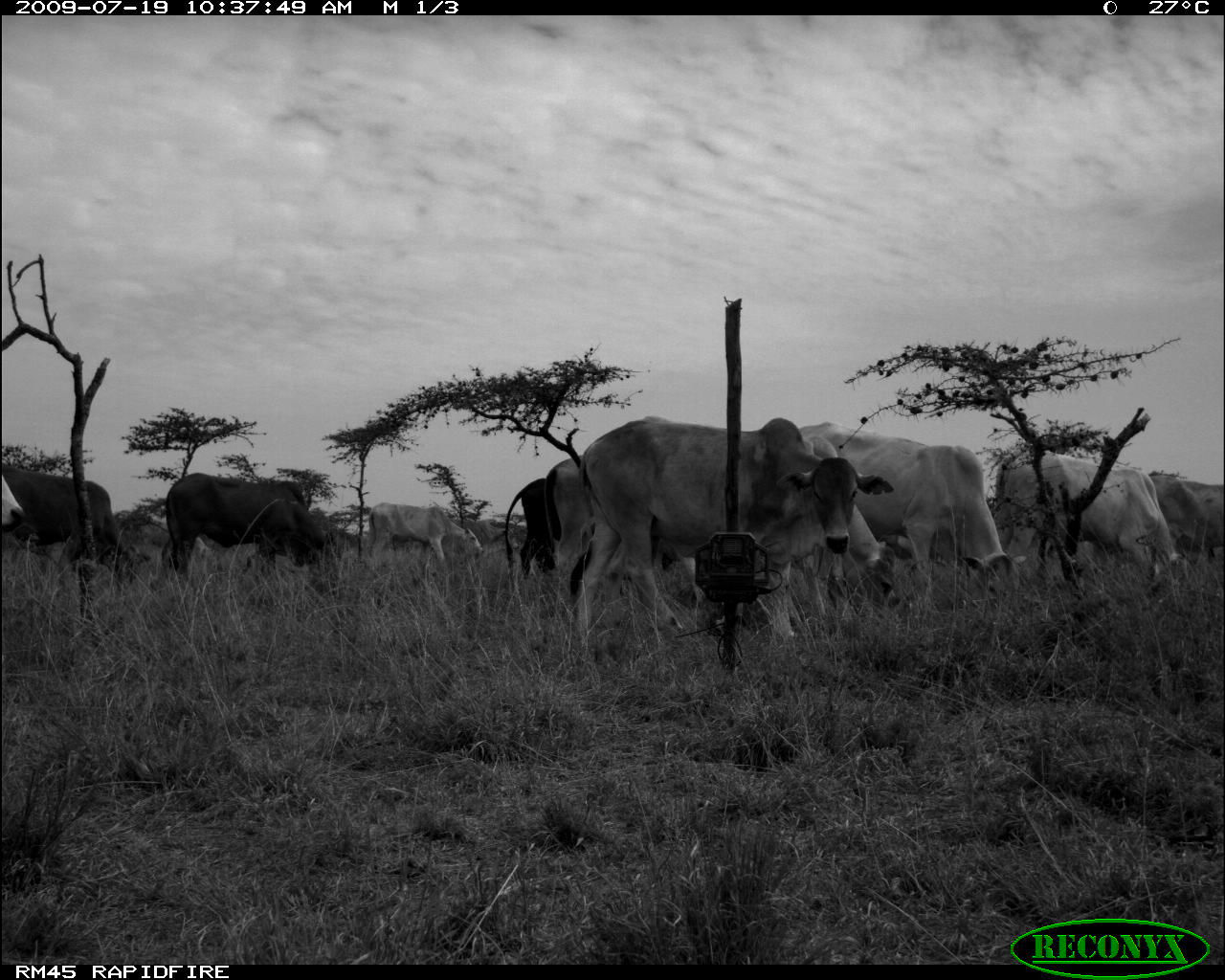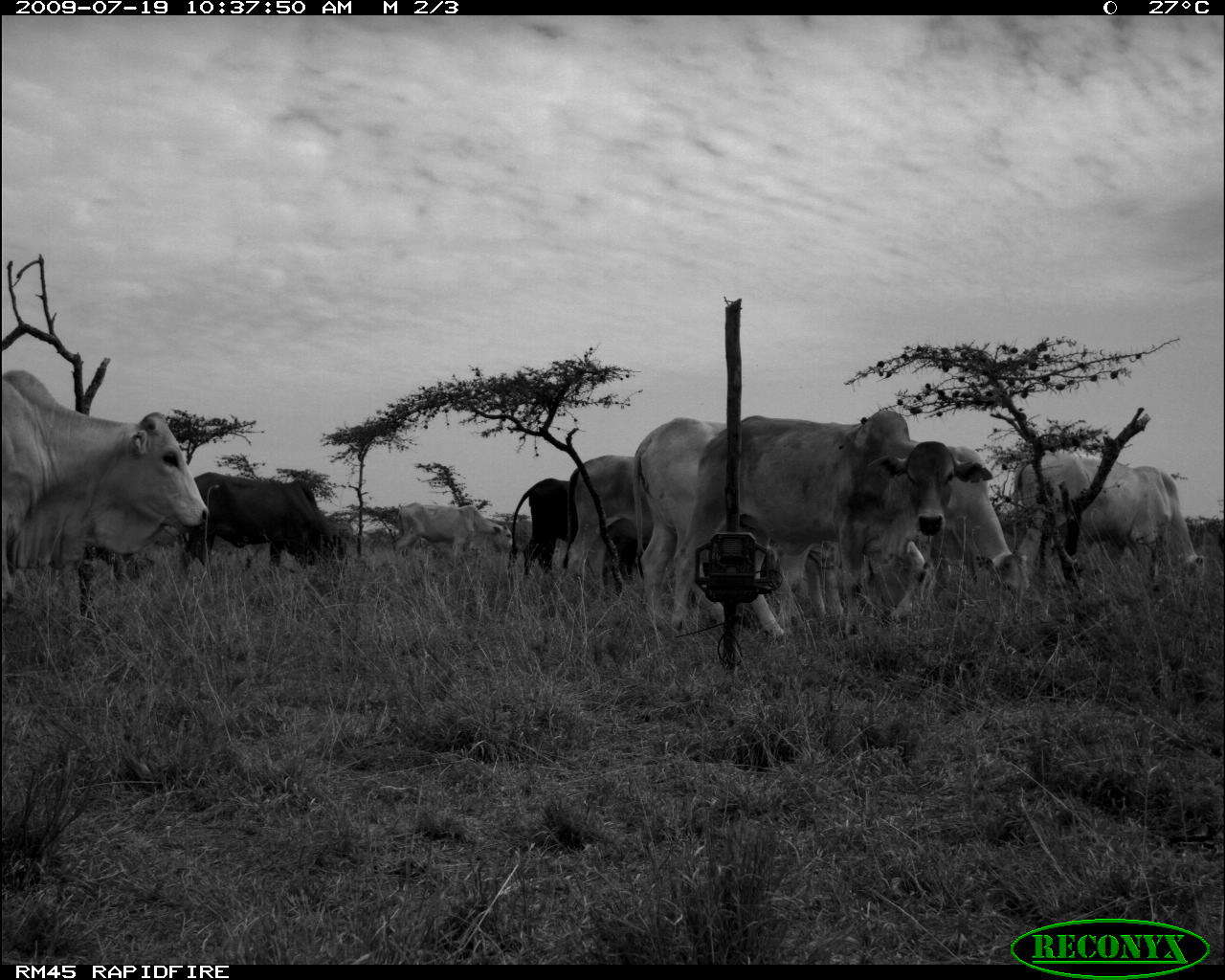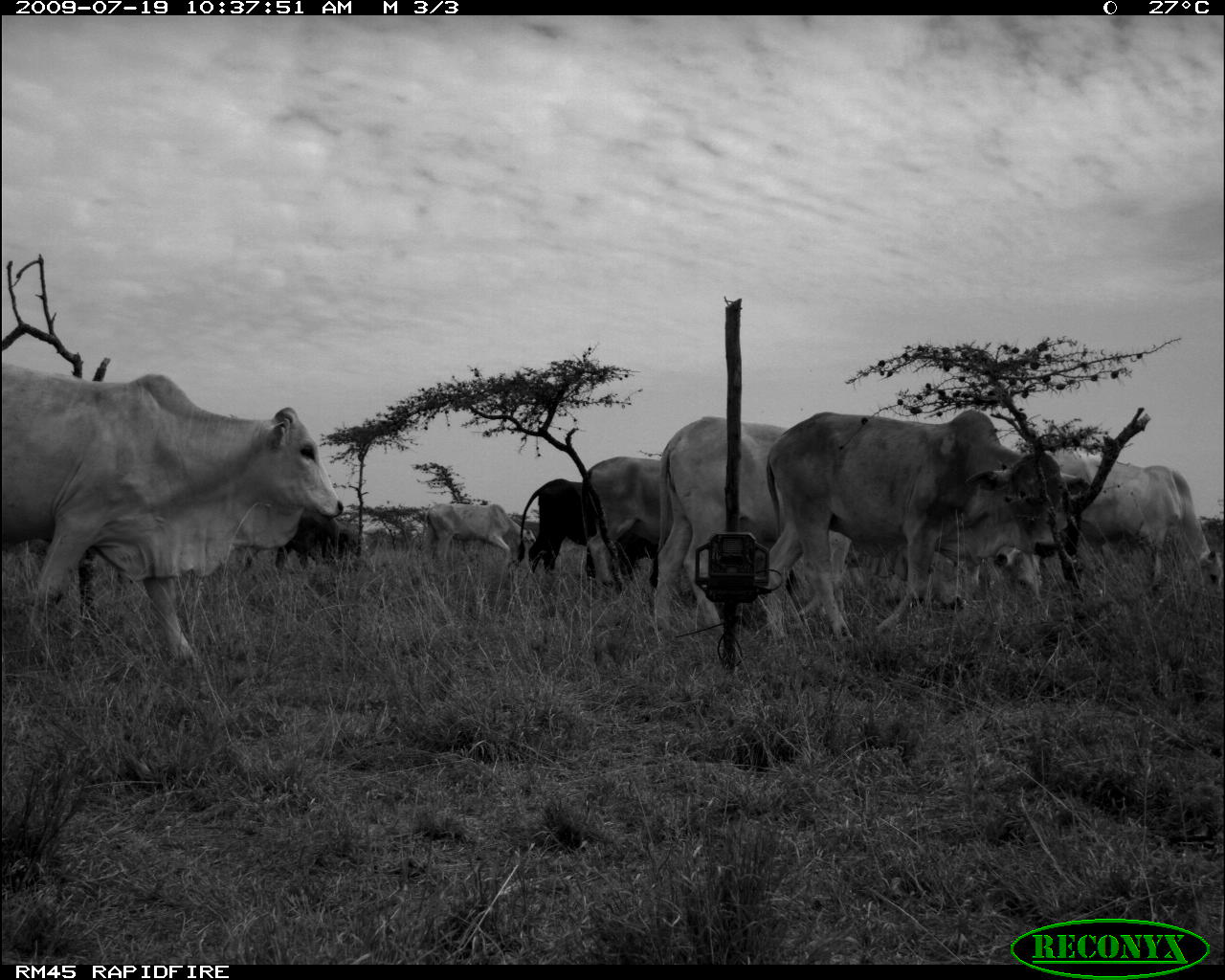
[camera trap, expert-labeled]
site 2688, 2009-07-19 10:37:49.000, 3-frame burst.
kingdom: Animalia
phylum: Chordata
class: Mammalia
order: Artiodactyla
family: Bovidae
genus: Bos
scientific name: Bos taurus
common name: domestic cattle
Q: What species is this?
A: Bos taurus (domestic cattle).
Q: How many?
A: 11.